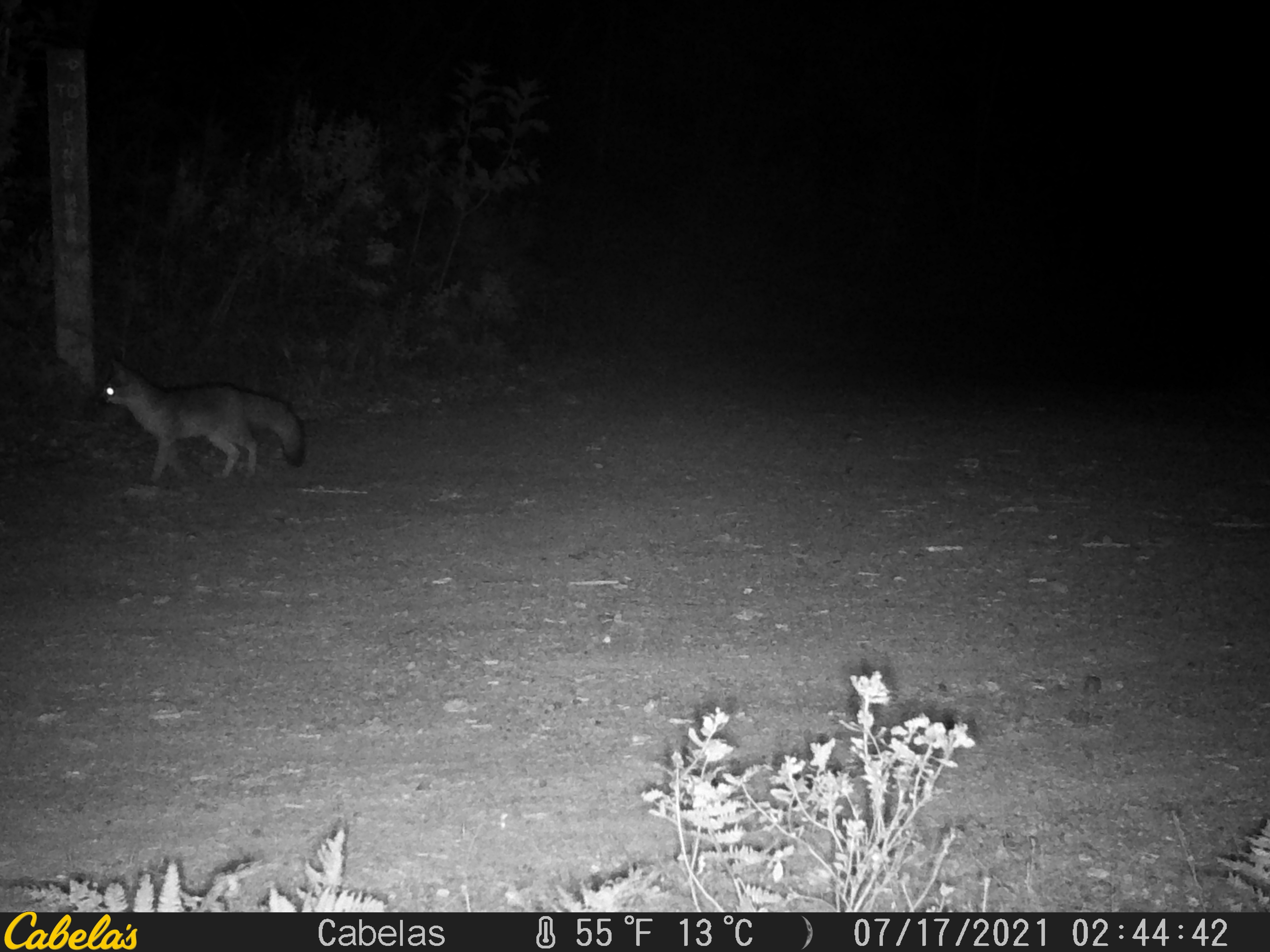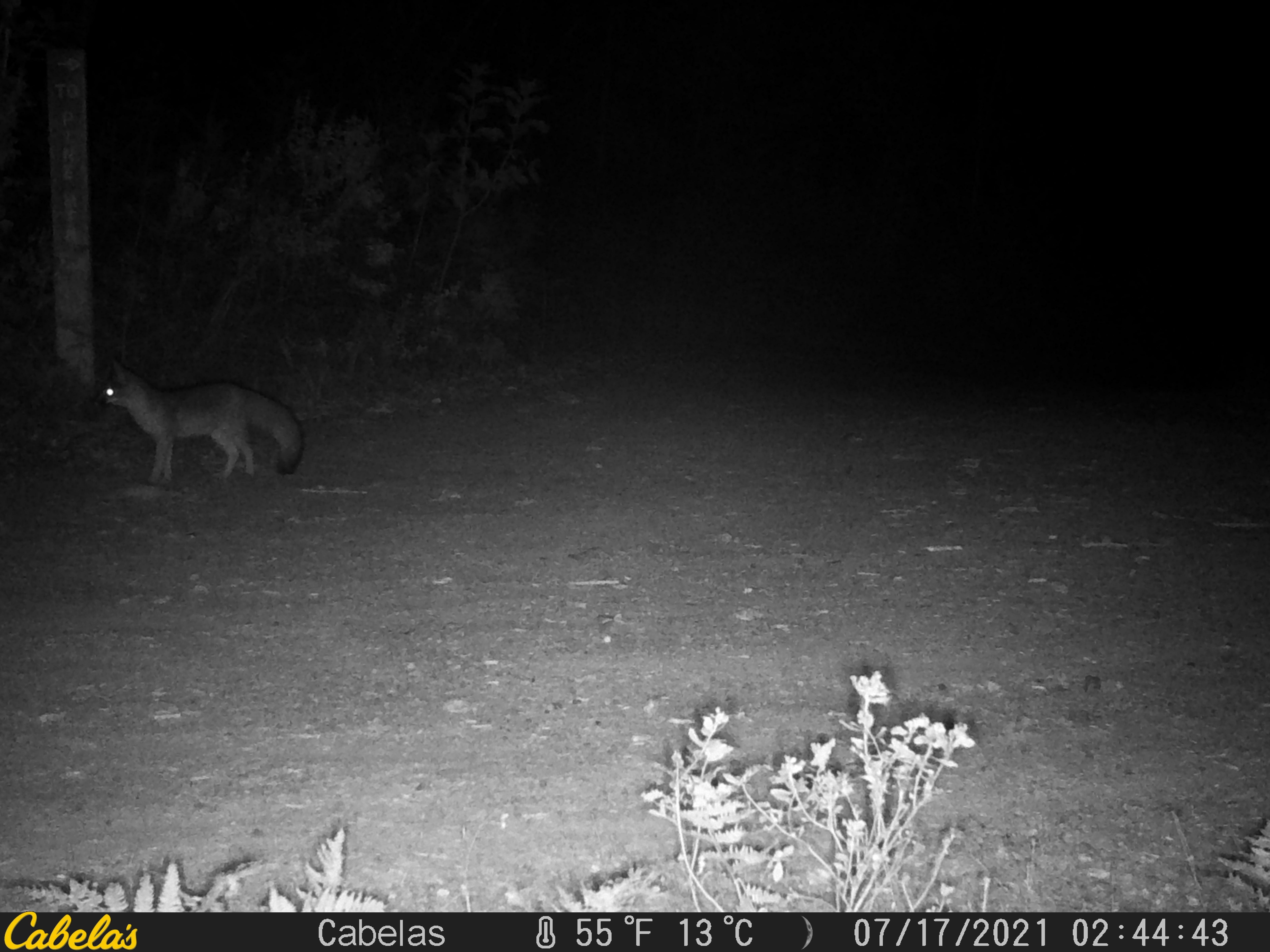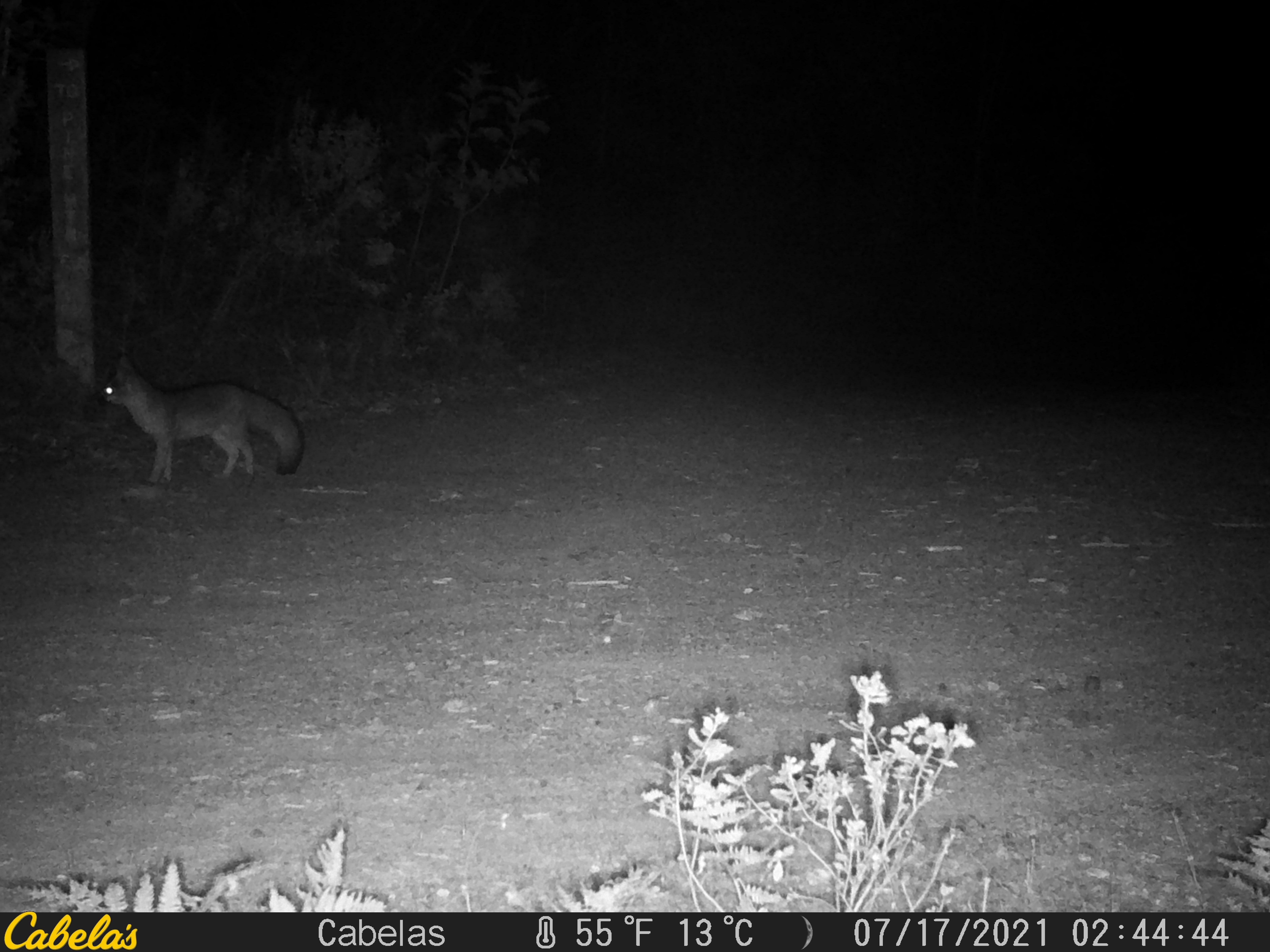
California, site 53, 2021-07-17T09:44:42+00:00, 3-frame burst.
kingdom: Animalia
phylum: Chordata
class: Mammalia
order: Carnivora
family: Canidae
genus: Urocyon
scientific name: Urocyon cinereoargenteus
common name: gray fox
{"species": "gray fox (Urocyon cinereoargenteus)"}